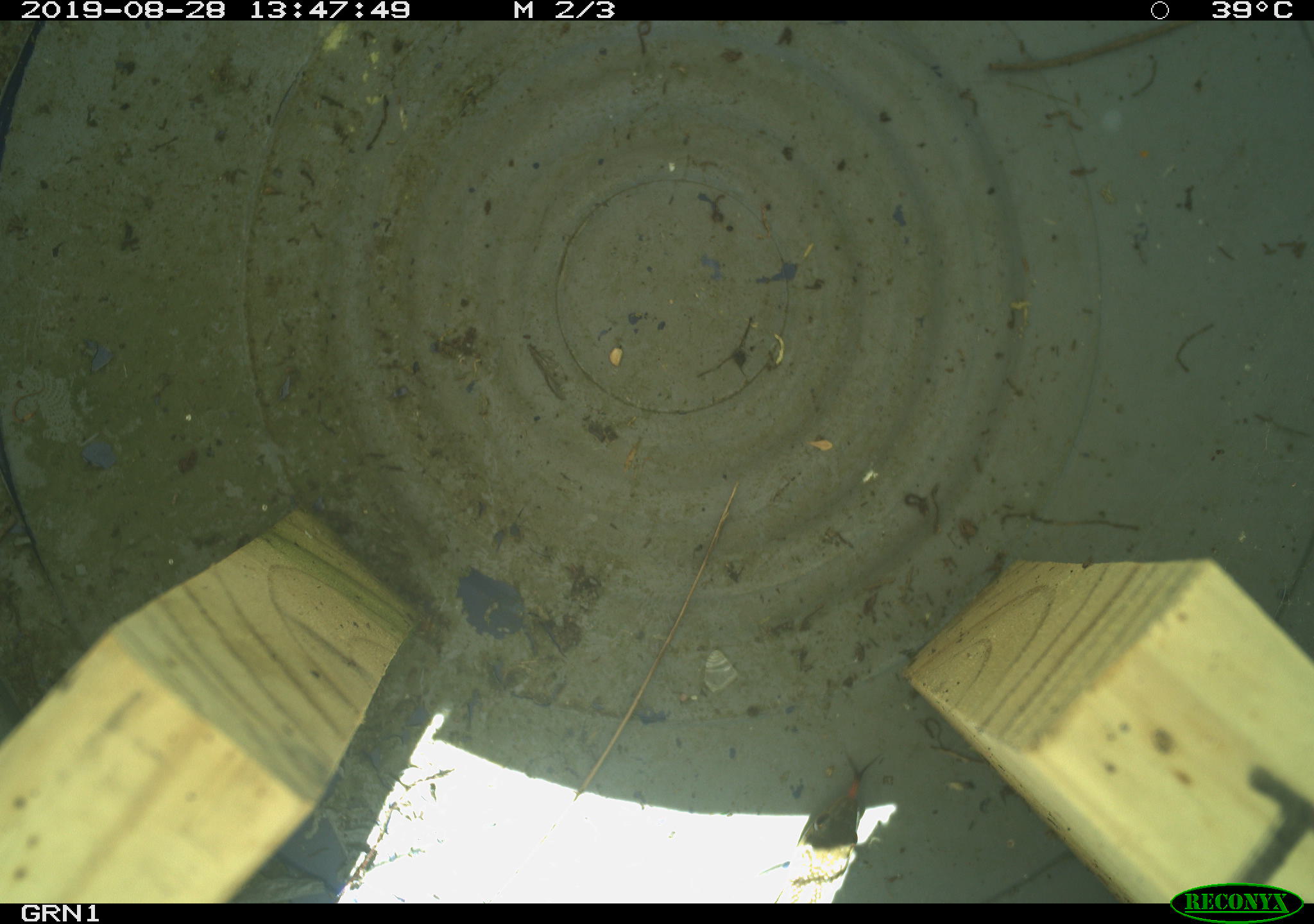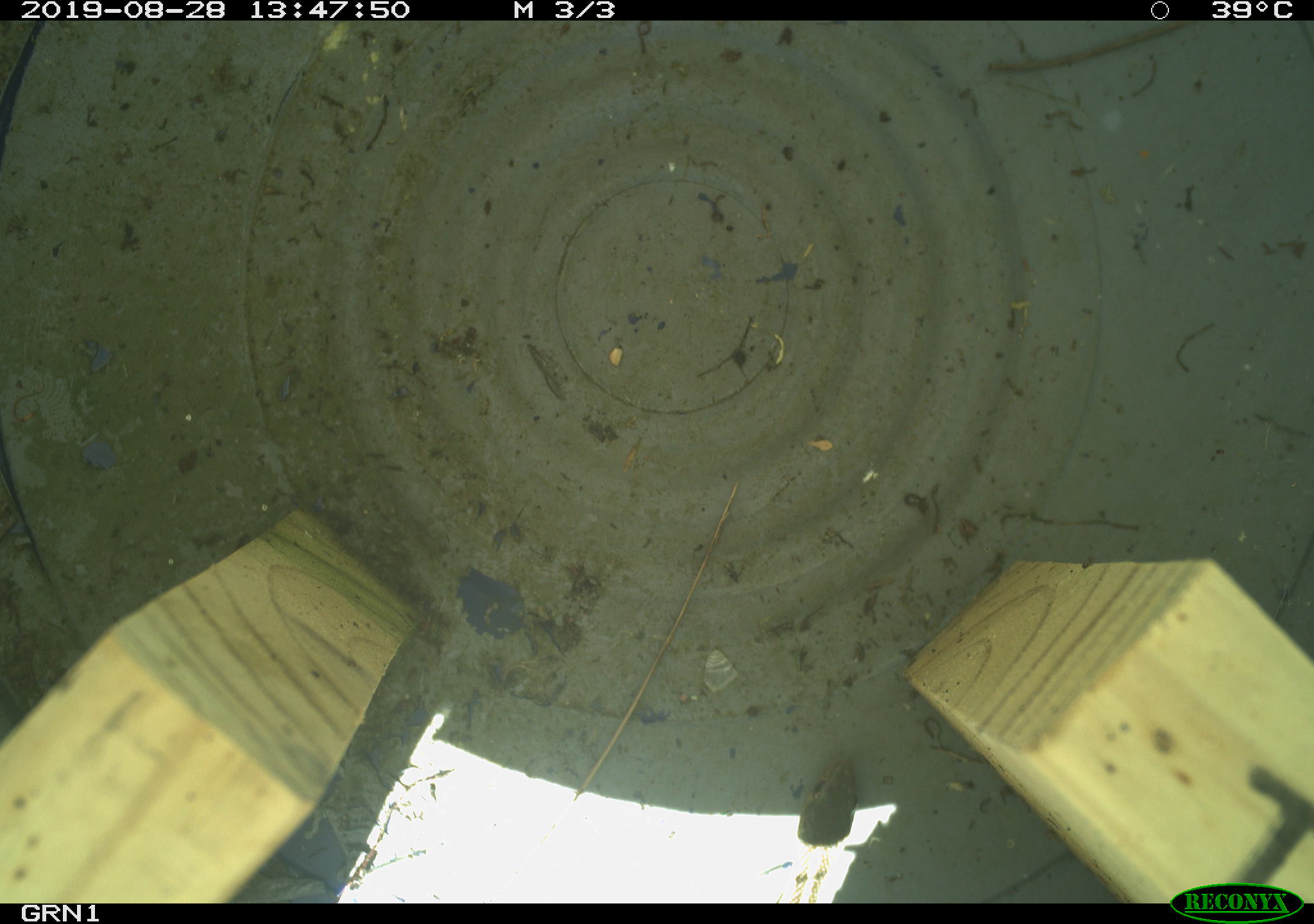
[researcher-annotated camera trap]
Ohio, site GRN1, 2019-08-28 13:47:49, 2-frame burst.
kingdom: Animalia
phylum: Chordata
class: Reptilia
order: Squamata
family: Colubridae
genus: Thamnophis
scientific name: Thamnophis sirtalis sirtalis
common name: eastern gartersnake